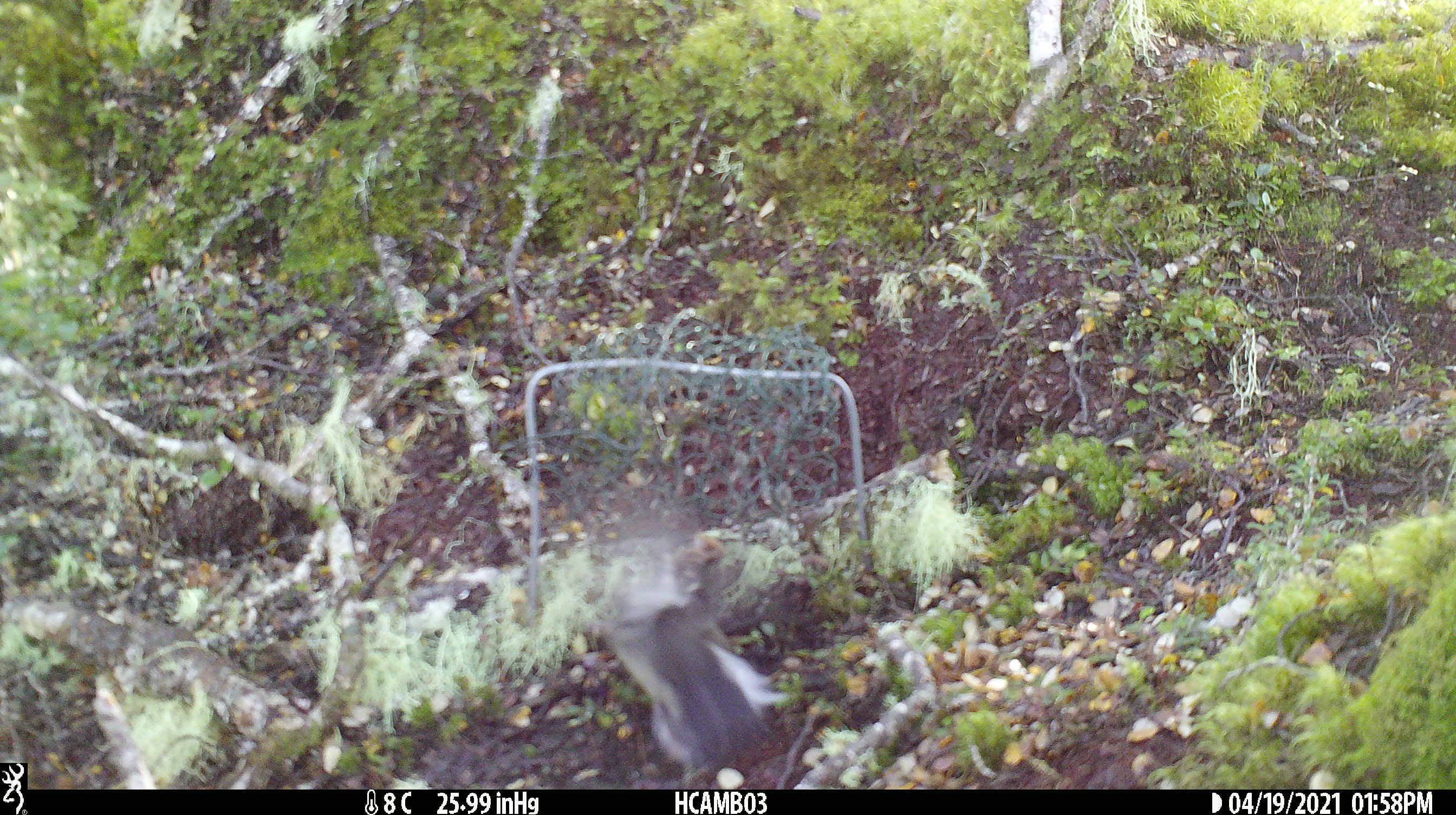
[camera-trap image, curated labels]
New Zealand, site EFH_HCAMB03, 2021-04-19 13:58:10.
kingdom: Animalia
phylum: Chordata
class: Aves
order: Passeriformes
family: Petroicidae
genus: Petroica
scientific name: Petroica macrocephala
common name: tomtit